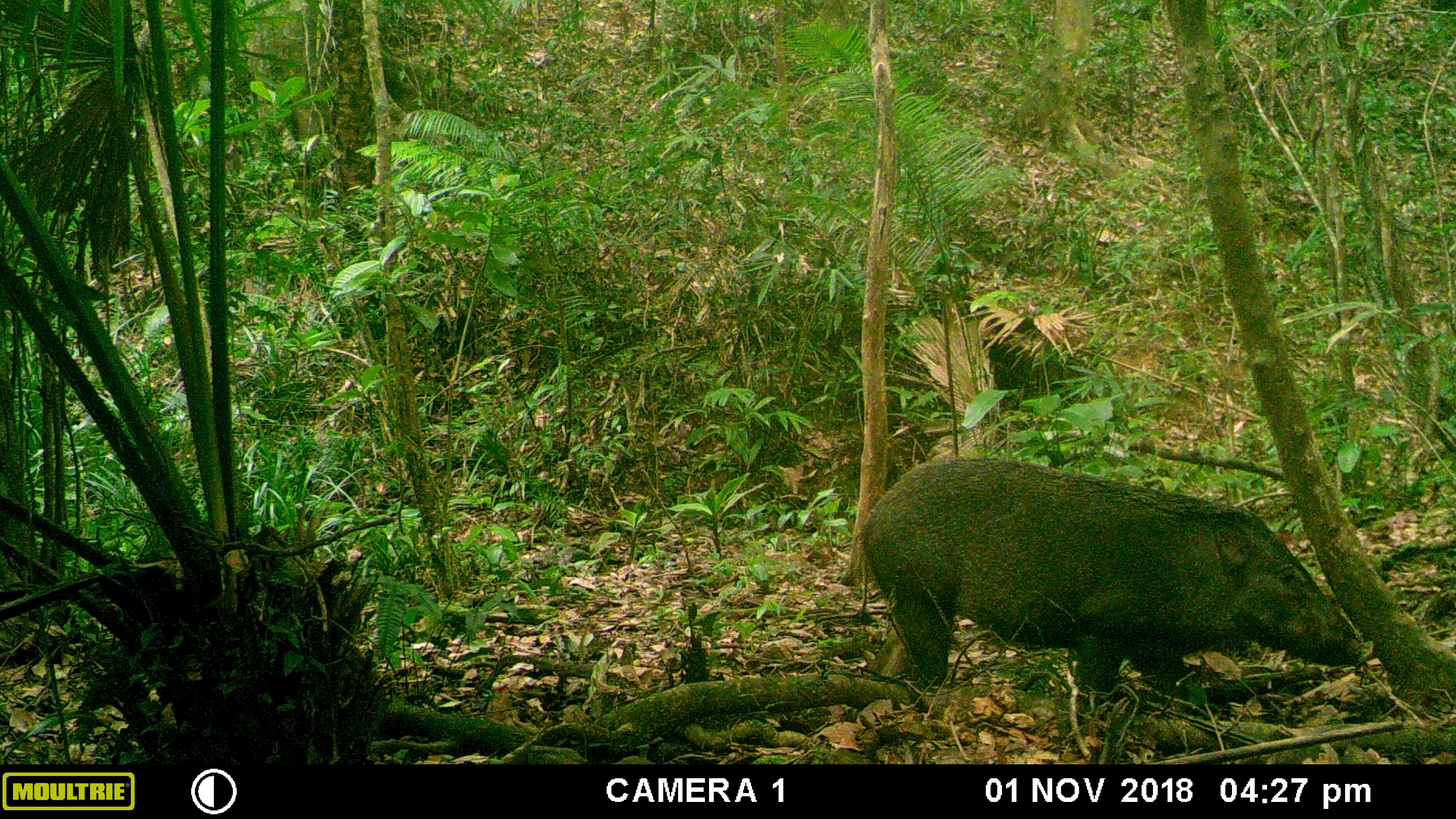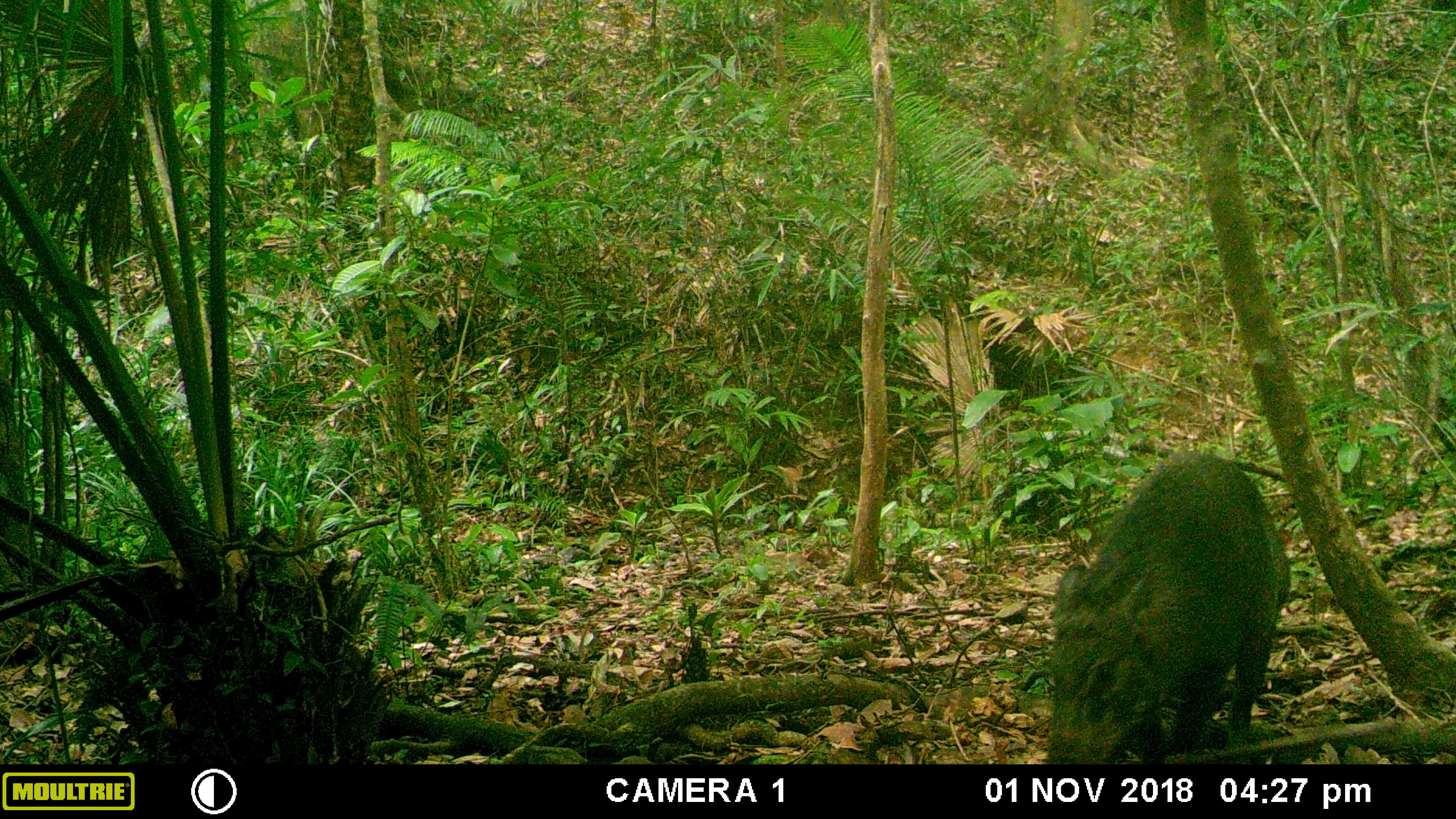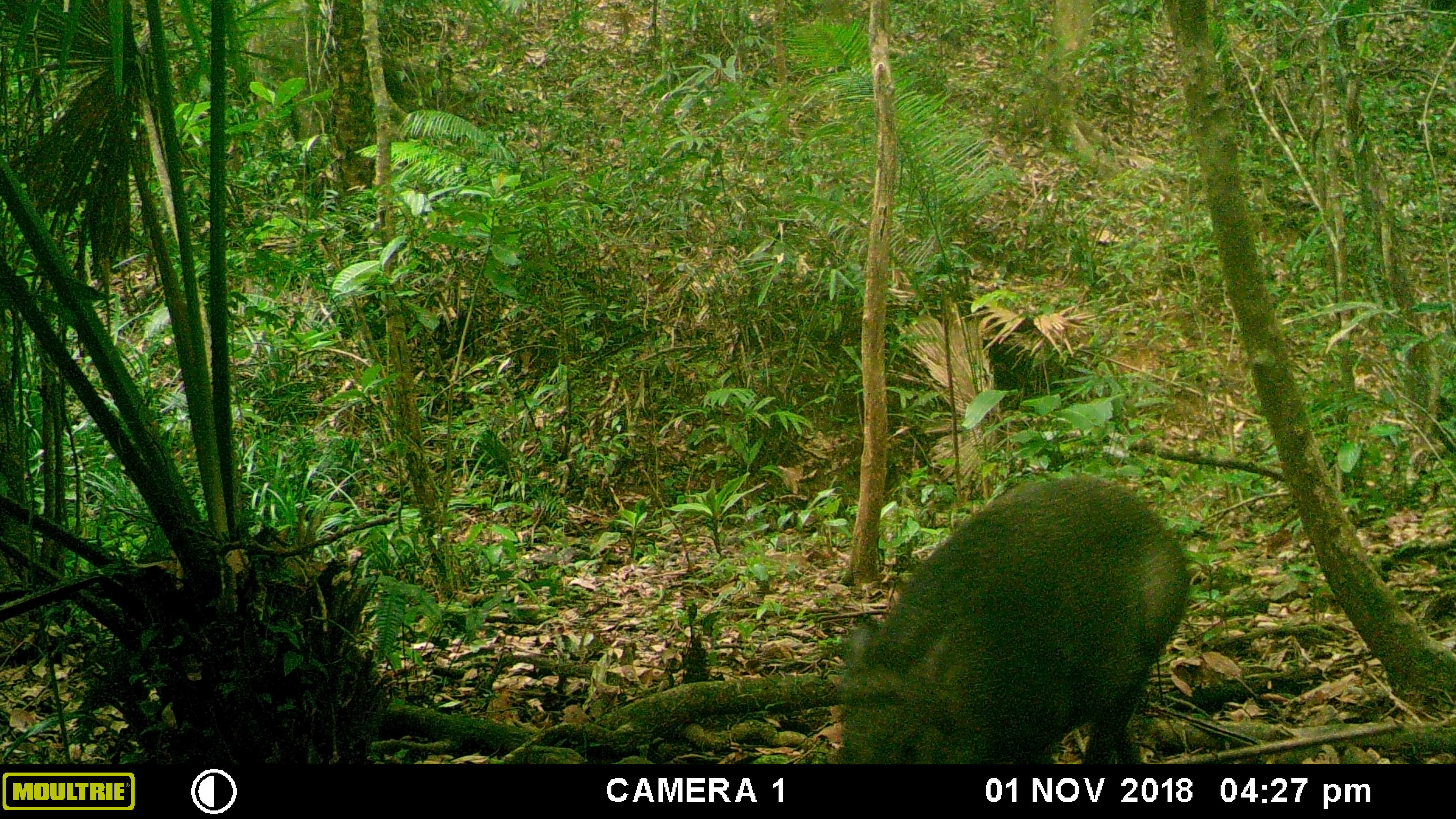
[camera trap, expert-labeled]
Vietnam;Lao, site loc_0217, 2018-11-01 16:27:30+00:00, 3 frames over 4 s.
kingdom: Animalia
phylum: Chordata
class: Mammalia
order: Artiodactyla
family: Suidae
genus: Sus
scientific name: Sus scrofa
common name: eurasian wild pig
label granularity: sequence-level